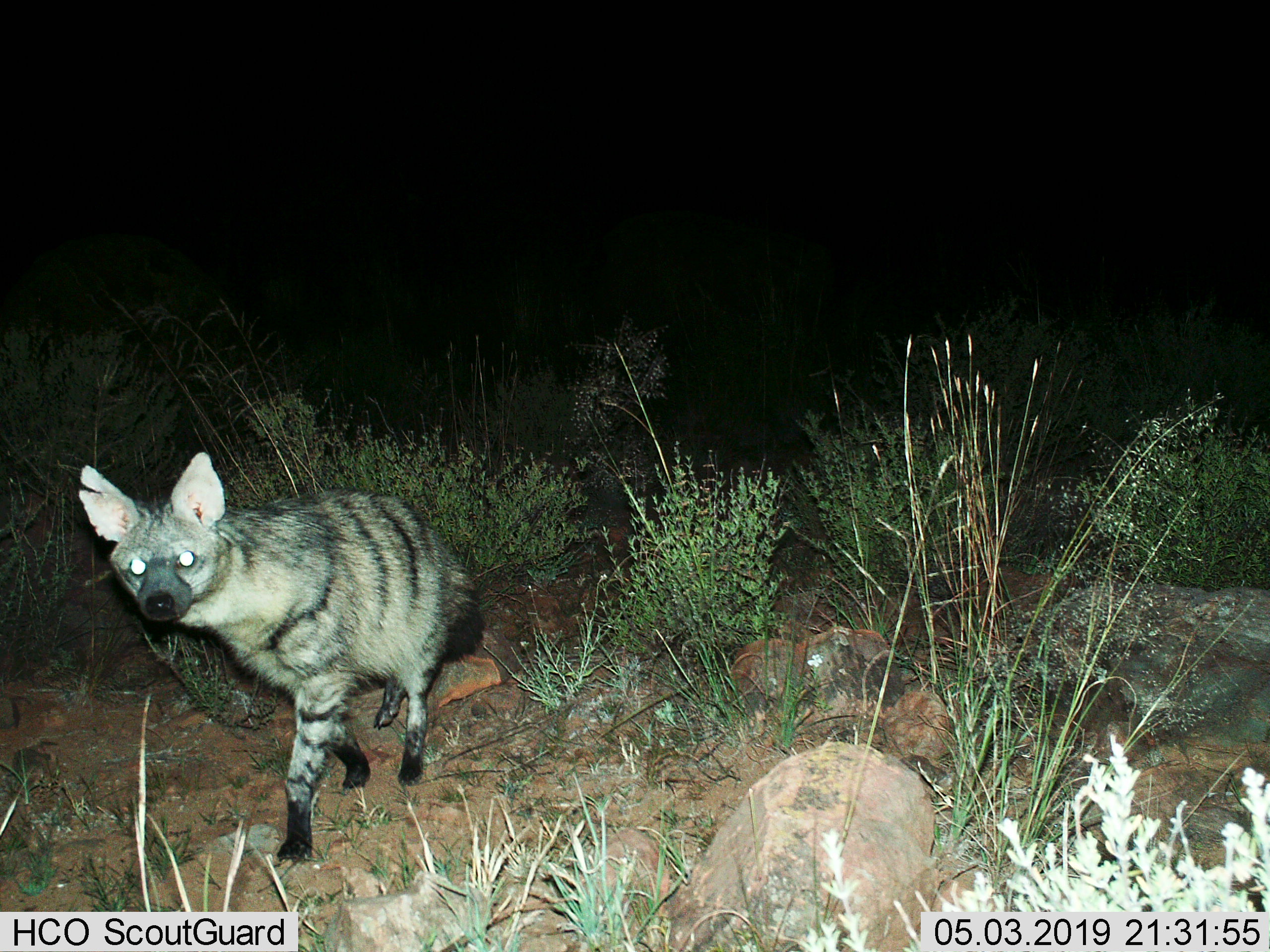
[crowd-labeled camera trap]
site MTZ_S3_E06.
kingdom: Animalia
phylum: Chordata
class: Mammalia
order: Carnivora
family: Hyaenidae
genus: Proteles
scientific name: Proteles cristatus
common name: aardwolf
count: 1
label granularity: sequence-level